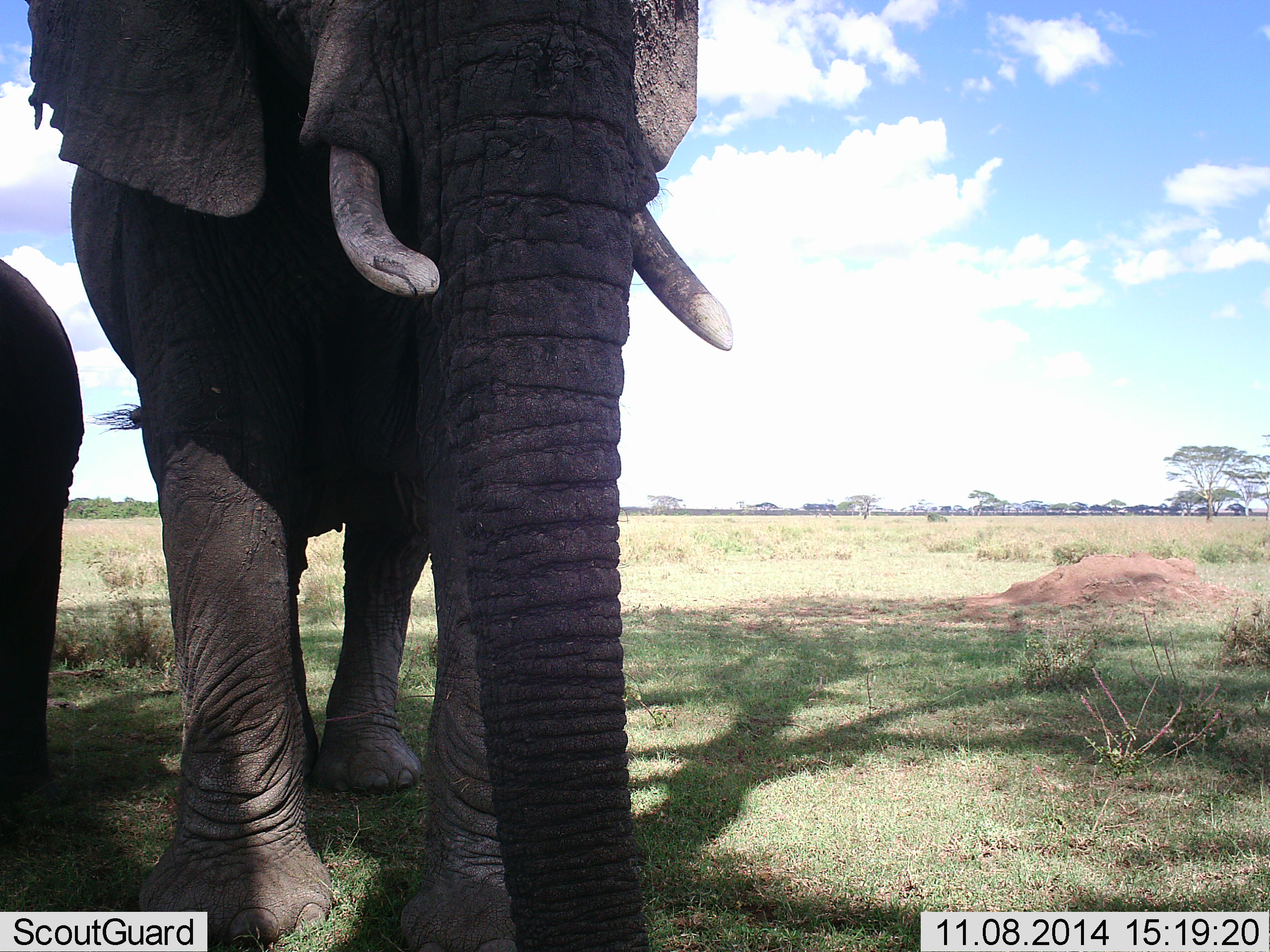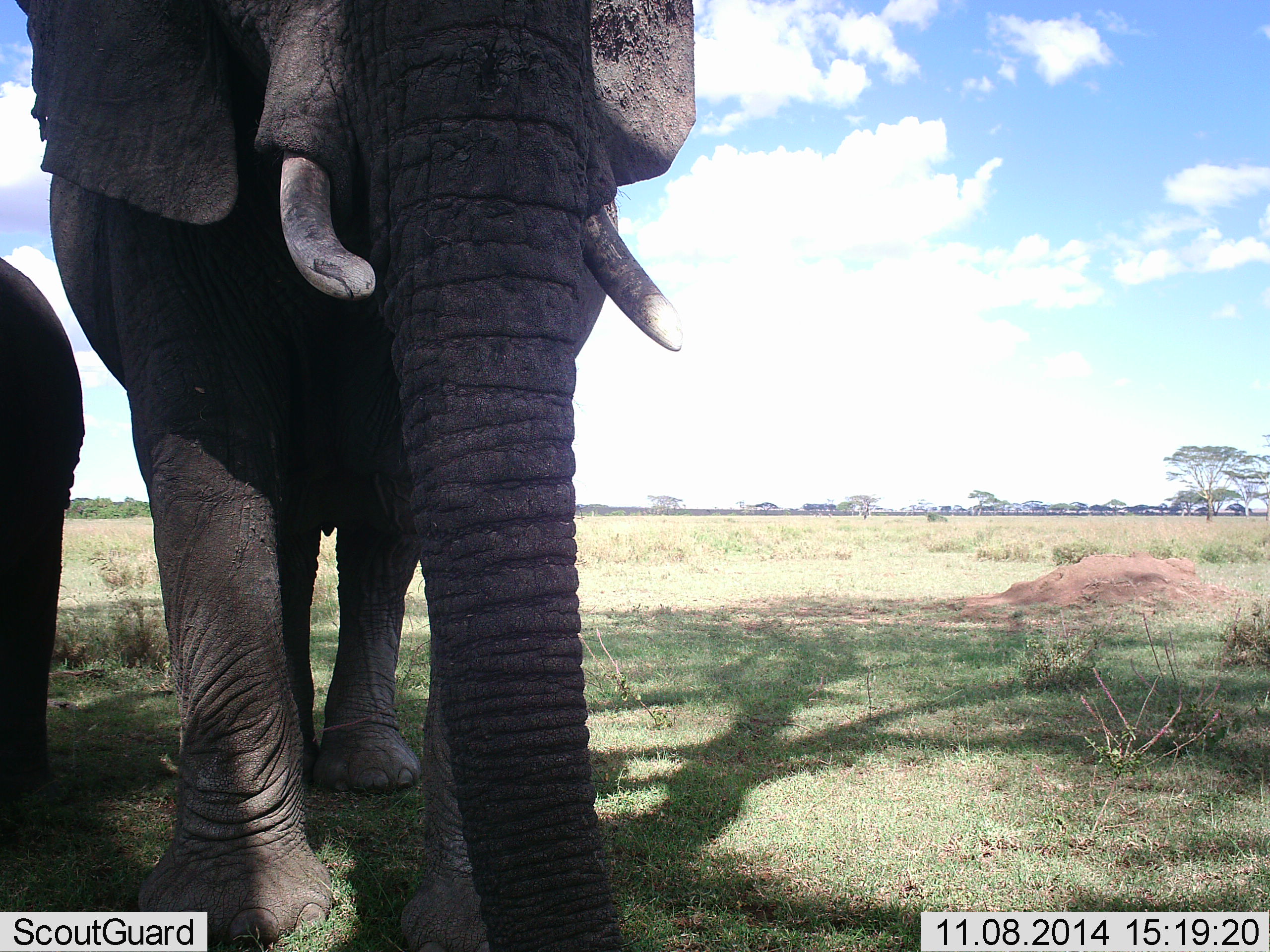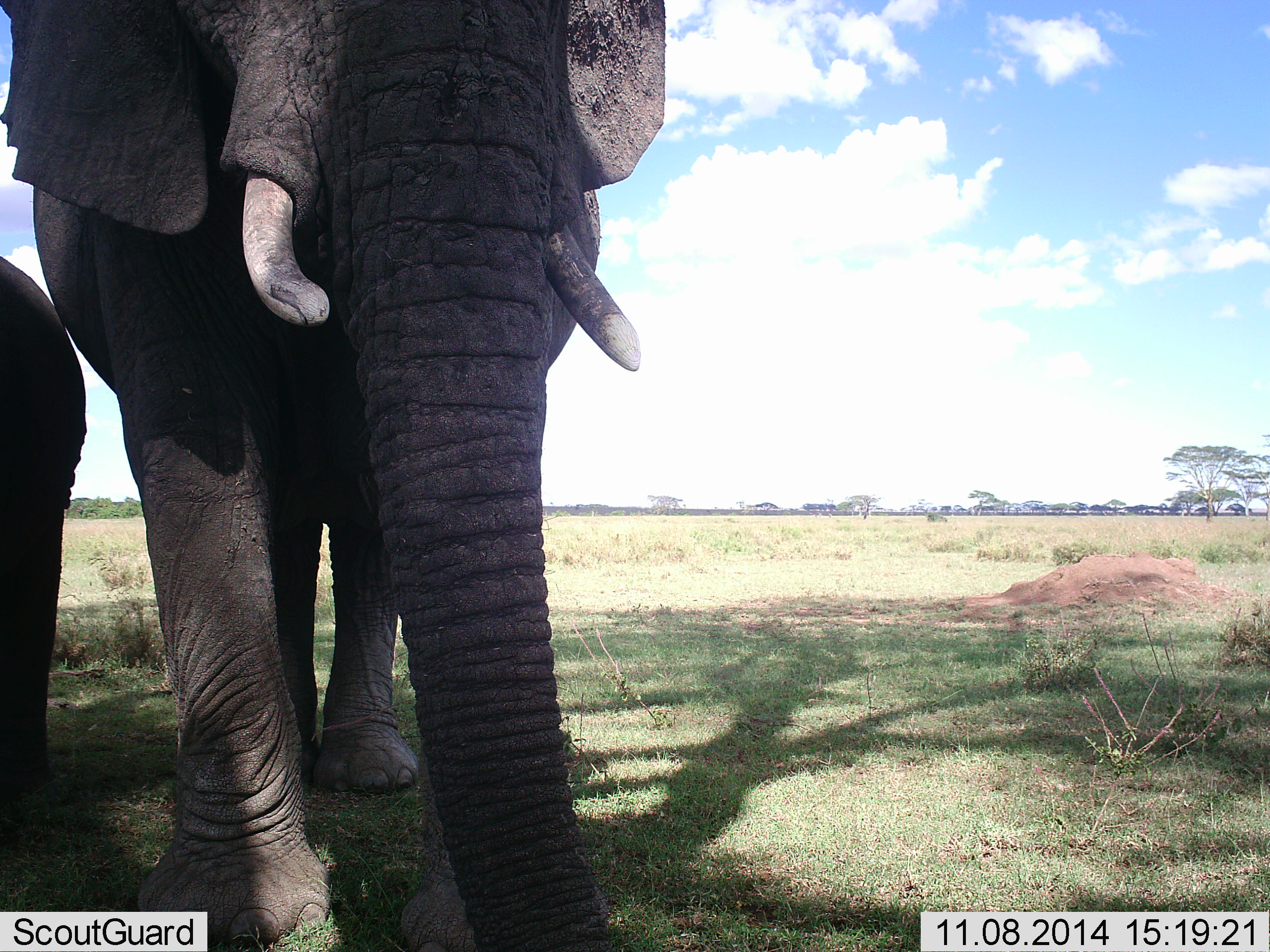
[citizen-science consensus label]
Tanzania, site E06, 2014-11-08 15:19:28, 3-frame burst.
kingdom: Animalia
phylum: Chordata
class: Mammalia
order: Proboscidea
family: Elephantidae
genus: Loxodonta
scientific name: Loxodonta africana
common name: african bush elephant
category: elephant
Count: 2.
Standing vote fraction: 90%.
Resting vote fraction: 10%.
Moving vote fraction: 0%.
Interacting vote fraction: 0%.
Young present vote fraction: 50%.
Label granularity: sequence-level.